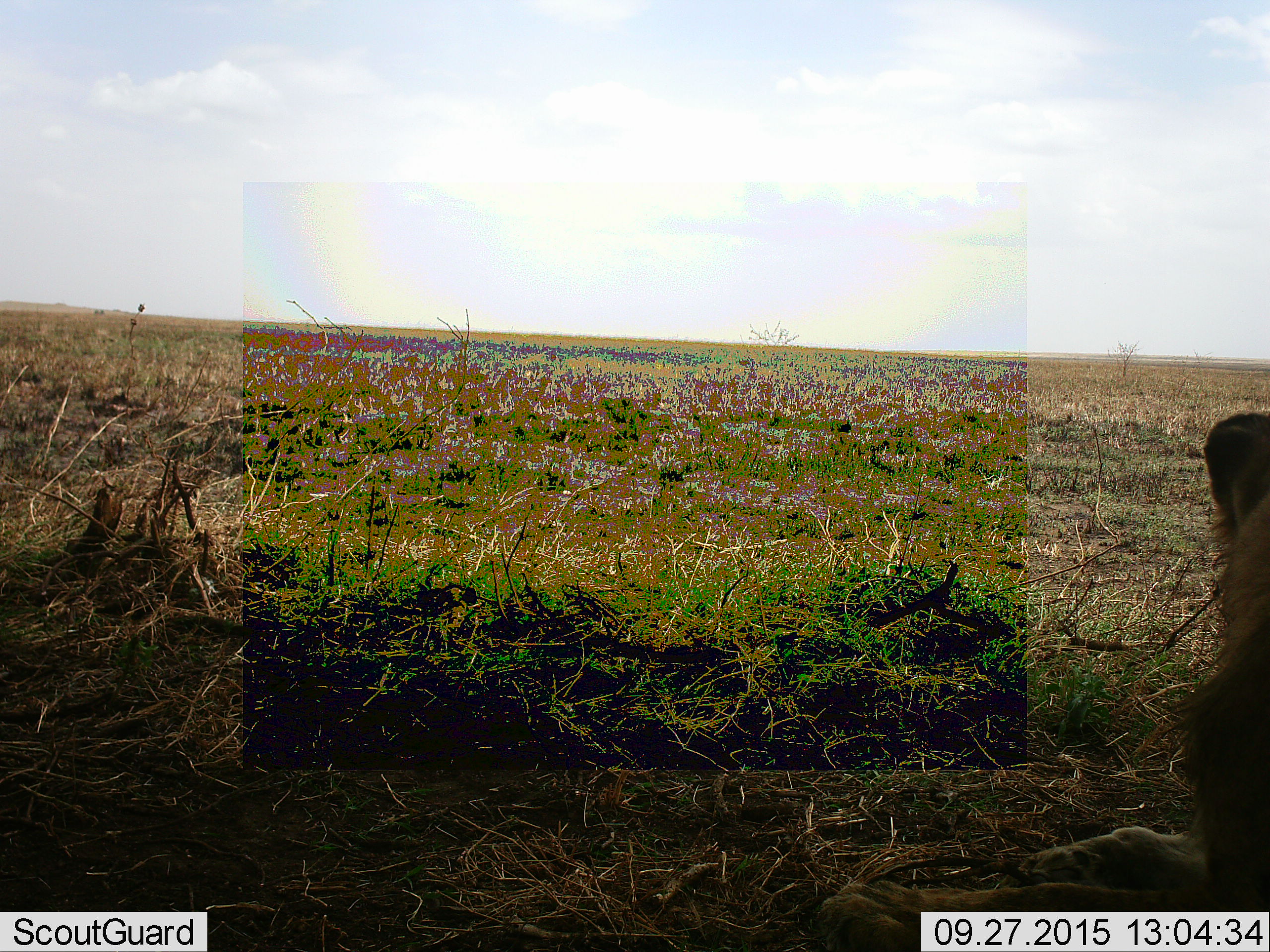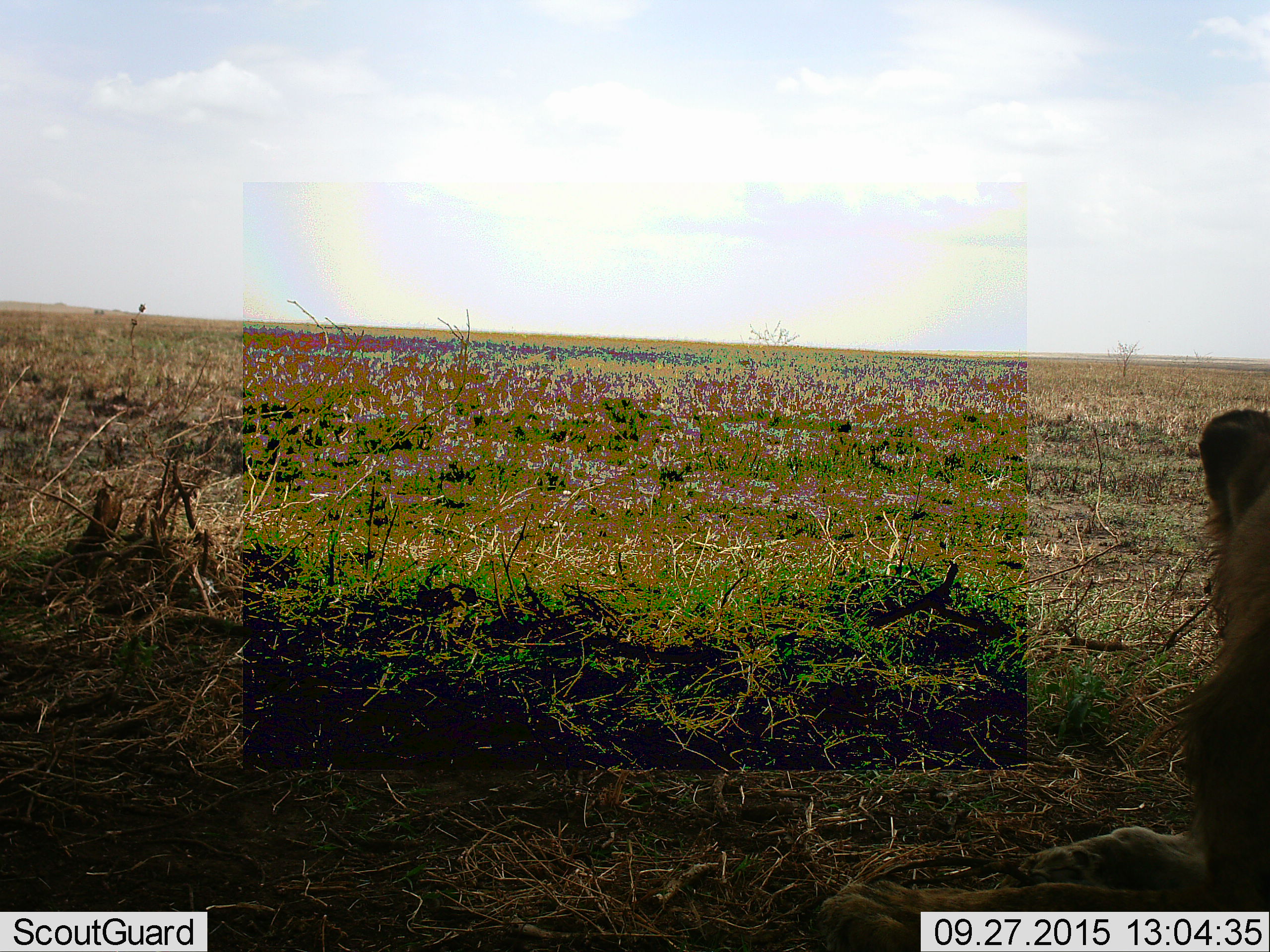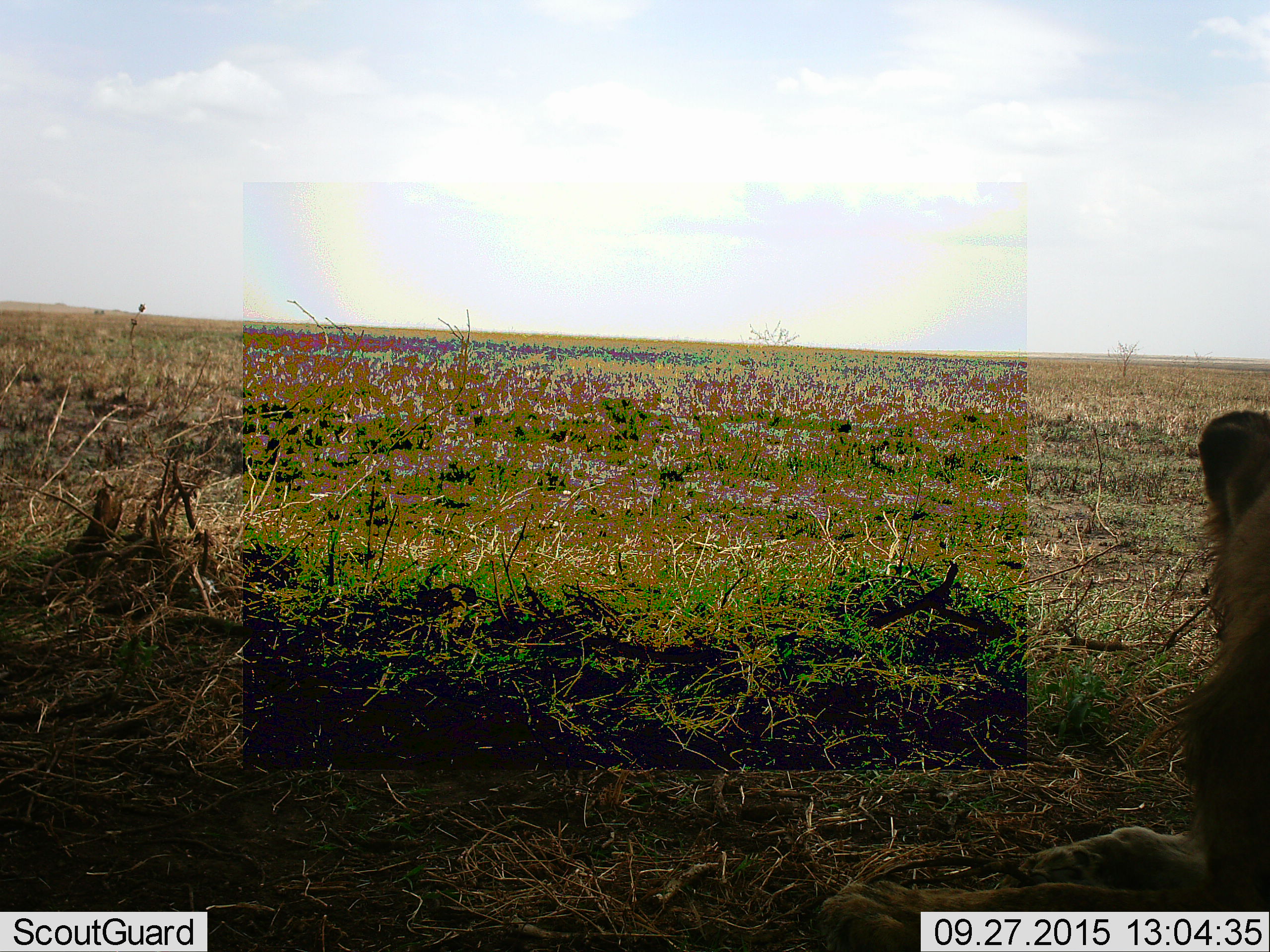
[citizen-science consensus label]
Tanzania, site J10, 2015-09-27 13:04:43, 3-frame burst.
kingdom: Animalia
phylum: Chordata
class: Mammalia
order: Carnivora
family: Felidae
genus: Panthera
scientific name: Panthera leo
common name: lion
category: lionmale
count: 1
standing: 0%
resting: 100%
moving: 0%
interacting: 0%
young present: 0%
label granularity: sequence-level